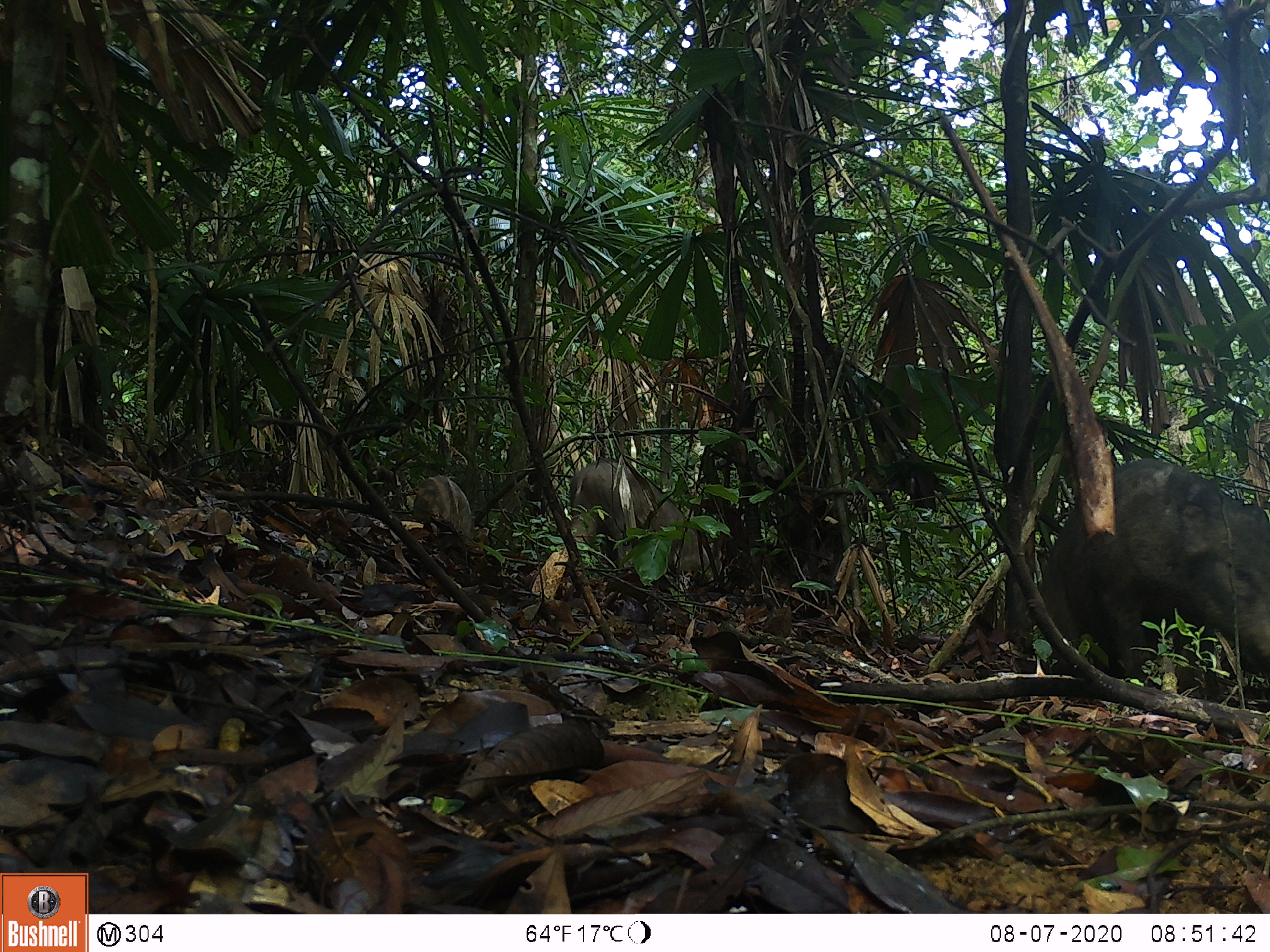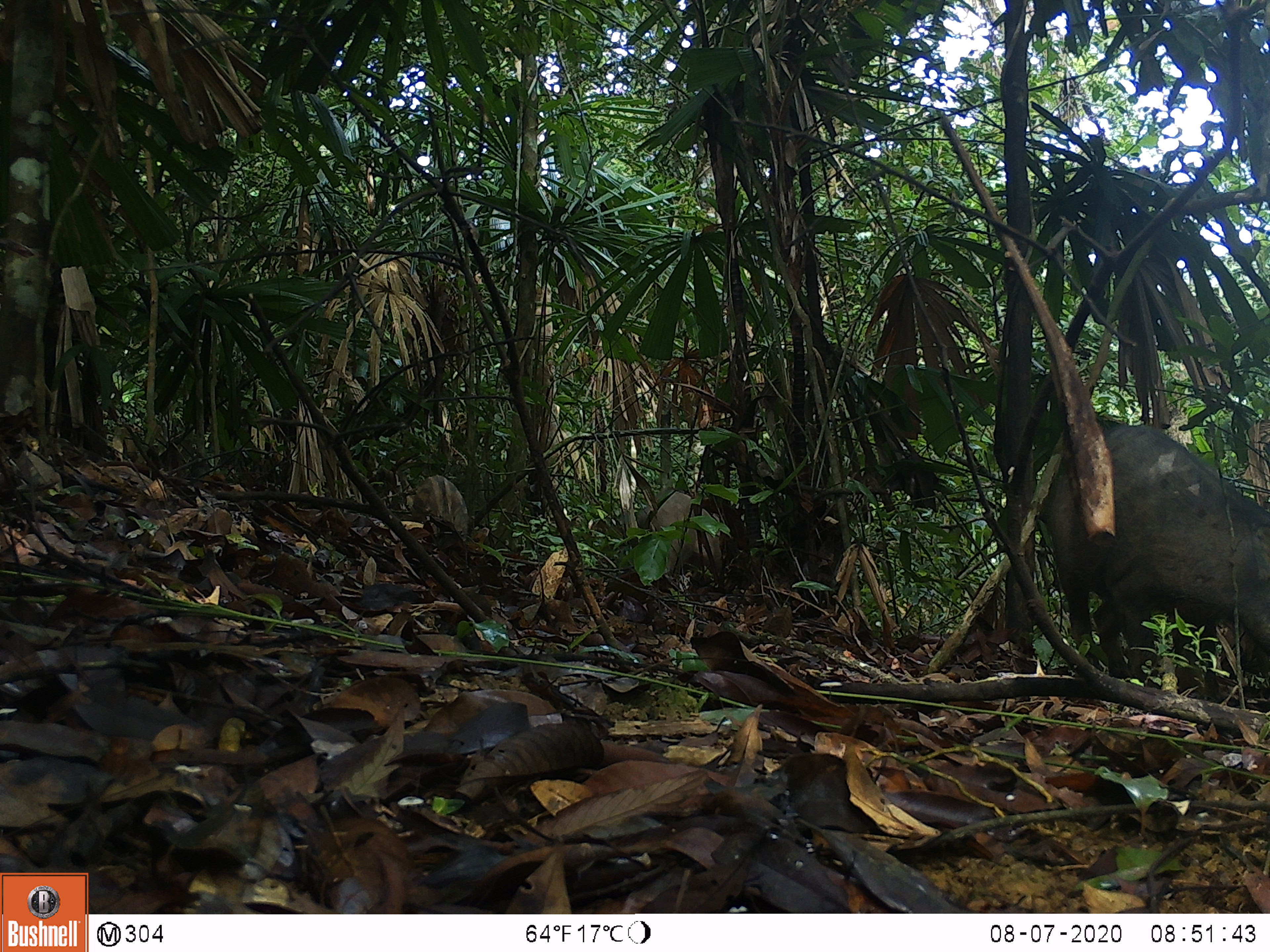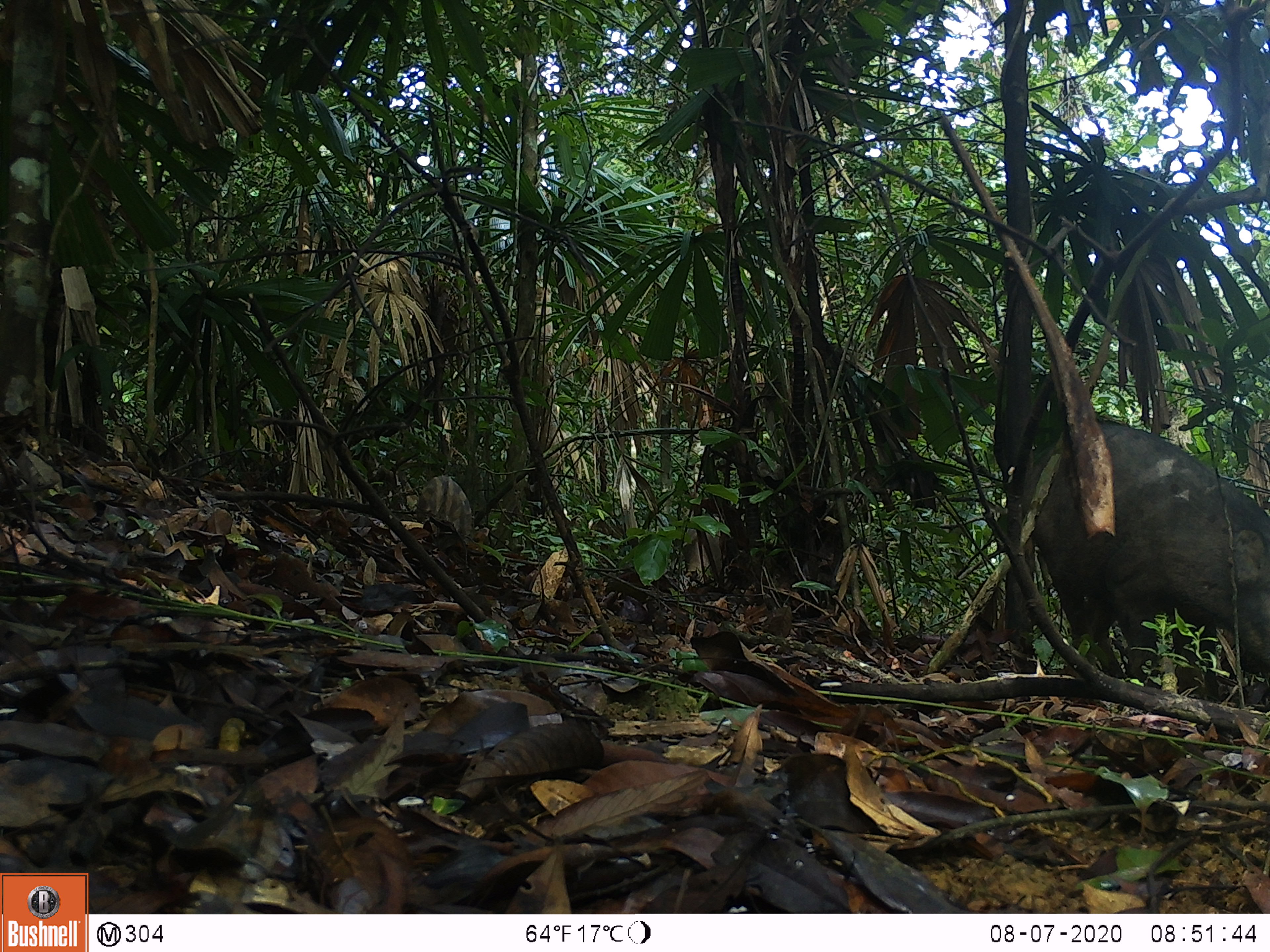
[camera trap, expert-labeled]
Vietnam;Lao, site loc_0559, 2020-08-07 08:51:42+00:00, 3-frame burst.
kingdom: Animalia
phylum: Chordata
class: Mammalia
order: Artiodactyla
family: Suidae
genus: Sus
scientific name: Sus scrofa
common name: eurasian wild pig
Eurasian wild pig (Sus scrofa). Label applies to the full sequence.